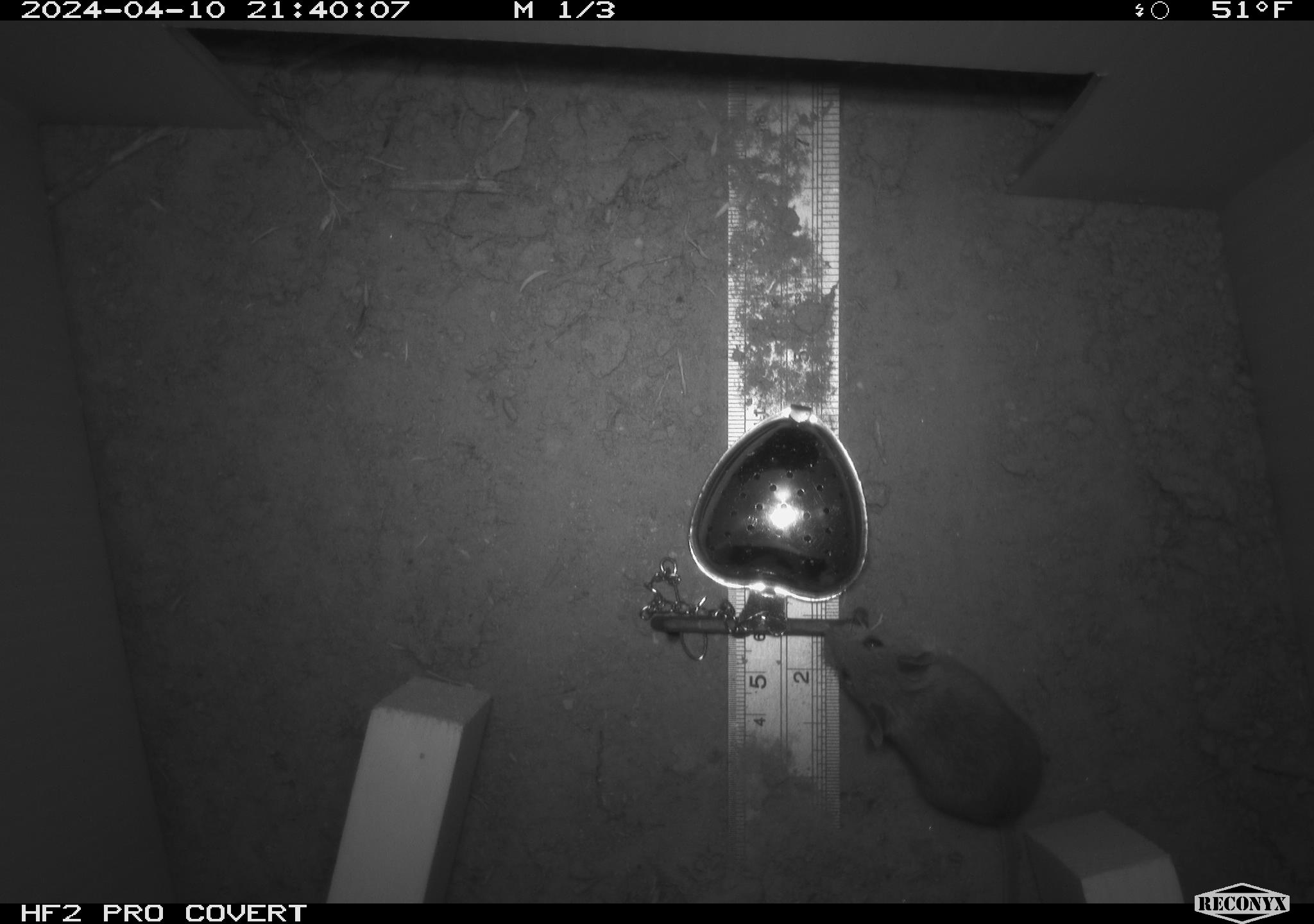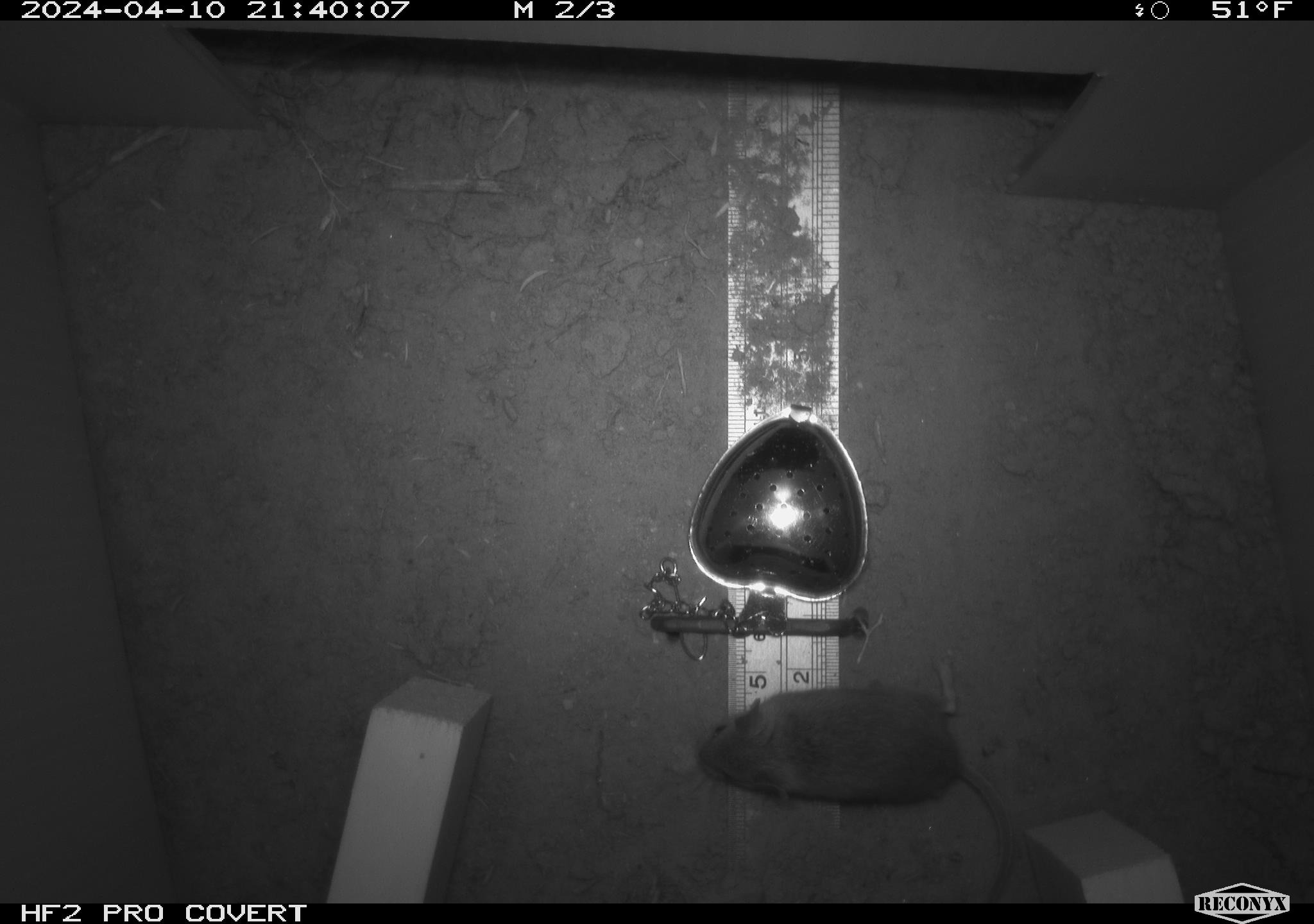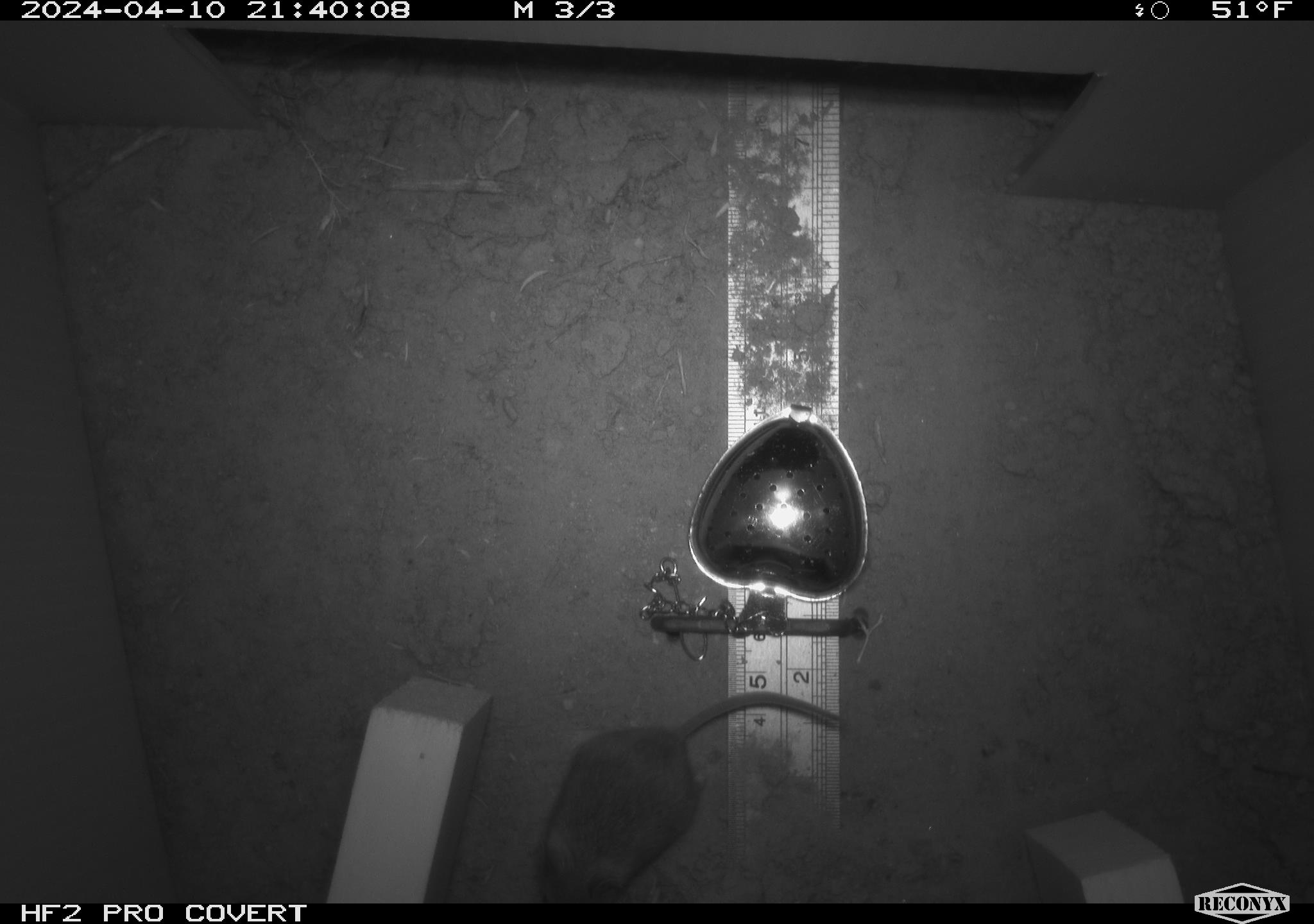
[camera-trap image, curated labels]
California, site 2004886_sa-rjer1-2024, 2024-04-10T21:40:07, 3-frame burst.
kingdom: Animalia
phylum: Chordata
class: Mammalia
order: Rodentia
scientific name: Rodentia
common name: mouse species